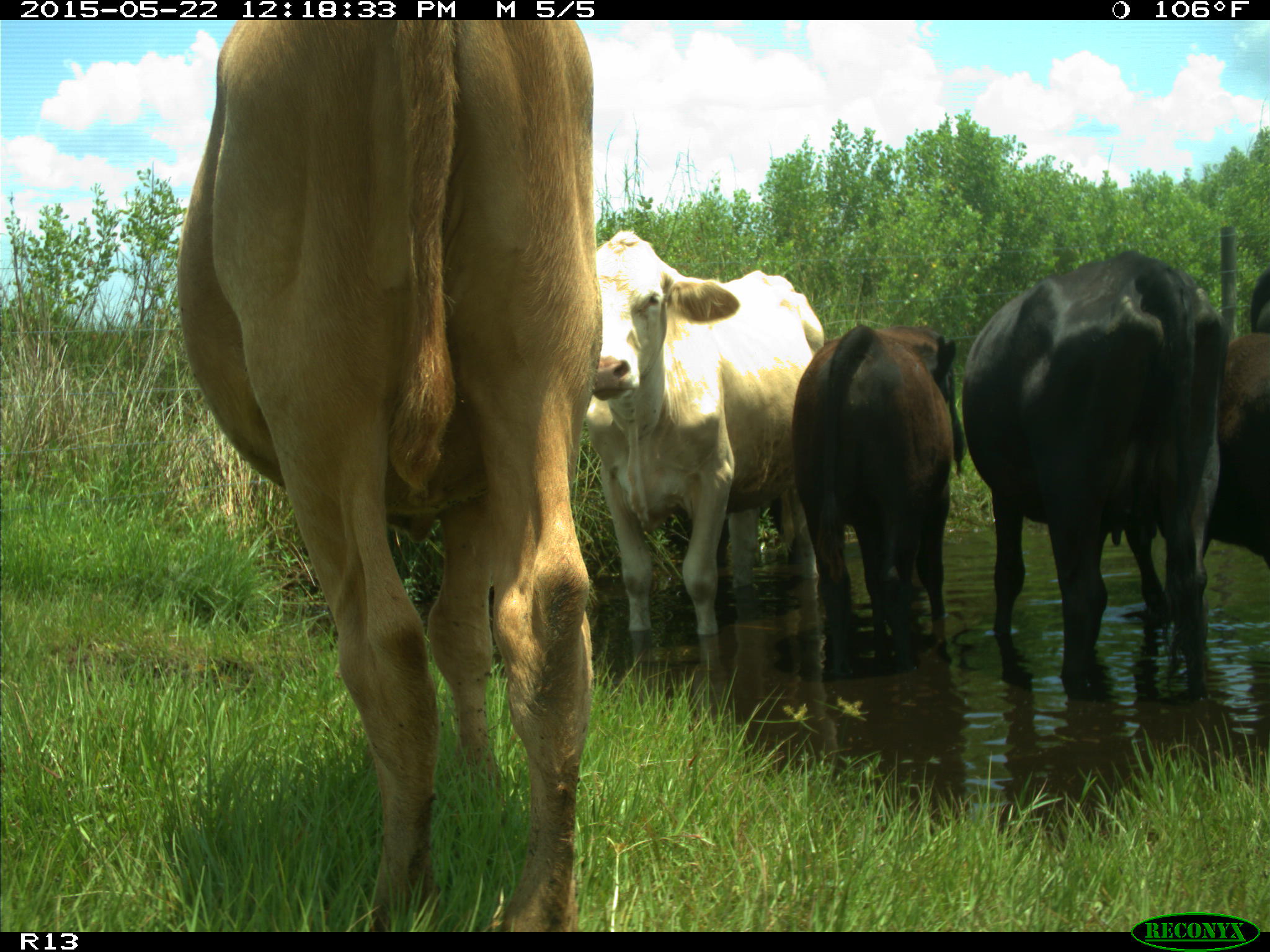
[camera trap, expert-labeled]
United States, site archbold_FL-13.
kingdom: Animalia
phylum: Chordata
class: Mammalia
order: Artiodactyla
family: Bovidae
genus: Bos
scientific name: Bos taurus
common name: domestic cow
Bos taurus (domestic cow).